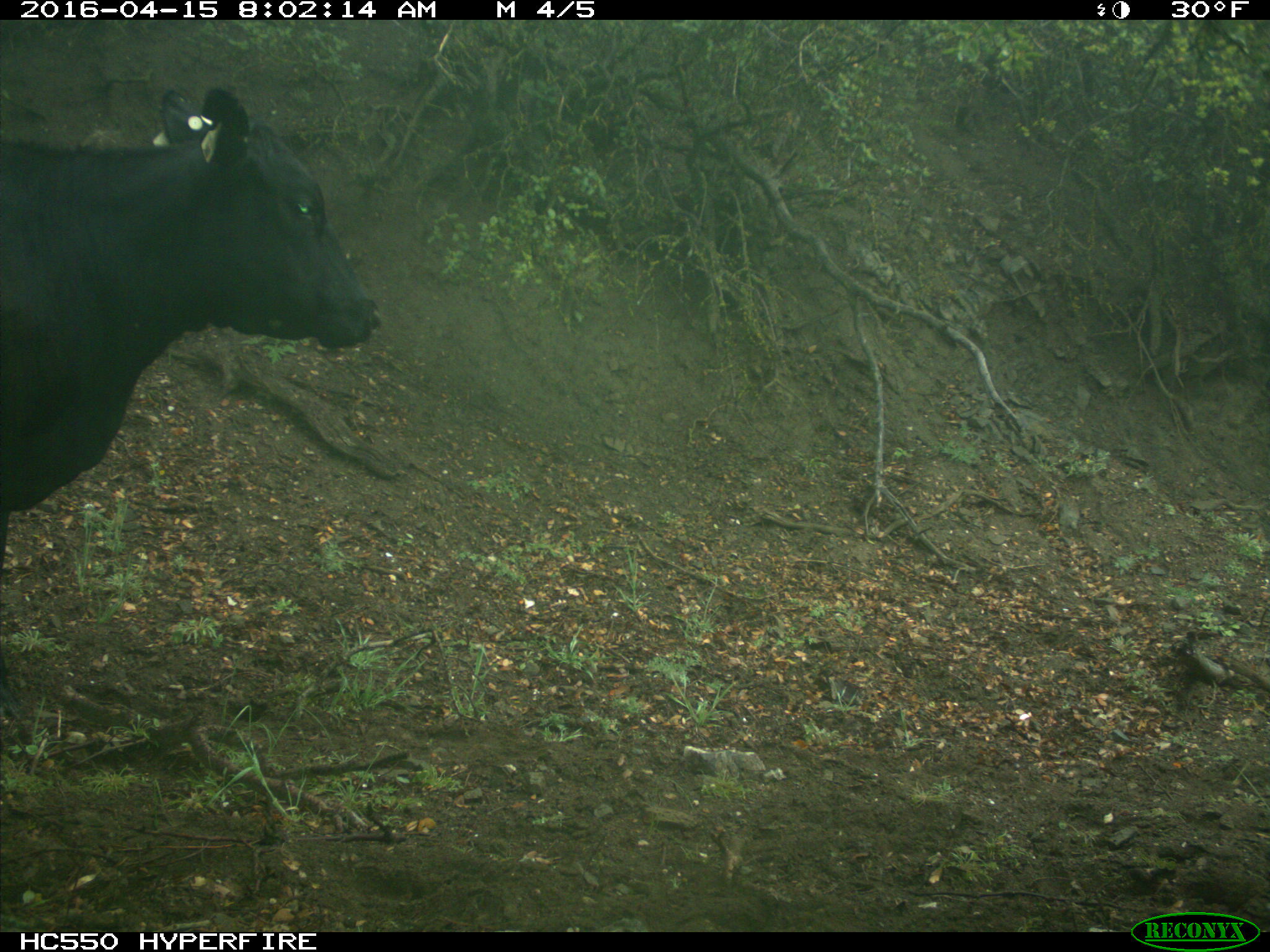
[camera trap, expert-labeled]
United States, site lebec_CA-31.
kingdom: Animalia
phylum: Chordata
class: Mammalia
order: Artiodactyla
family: Bovidae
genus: Bos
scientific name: Bos taurus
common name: domestic cow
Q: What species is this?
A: Bos taurus (domestic cow).